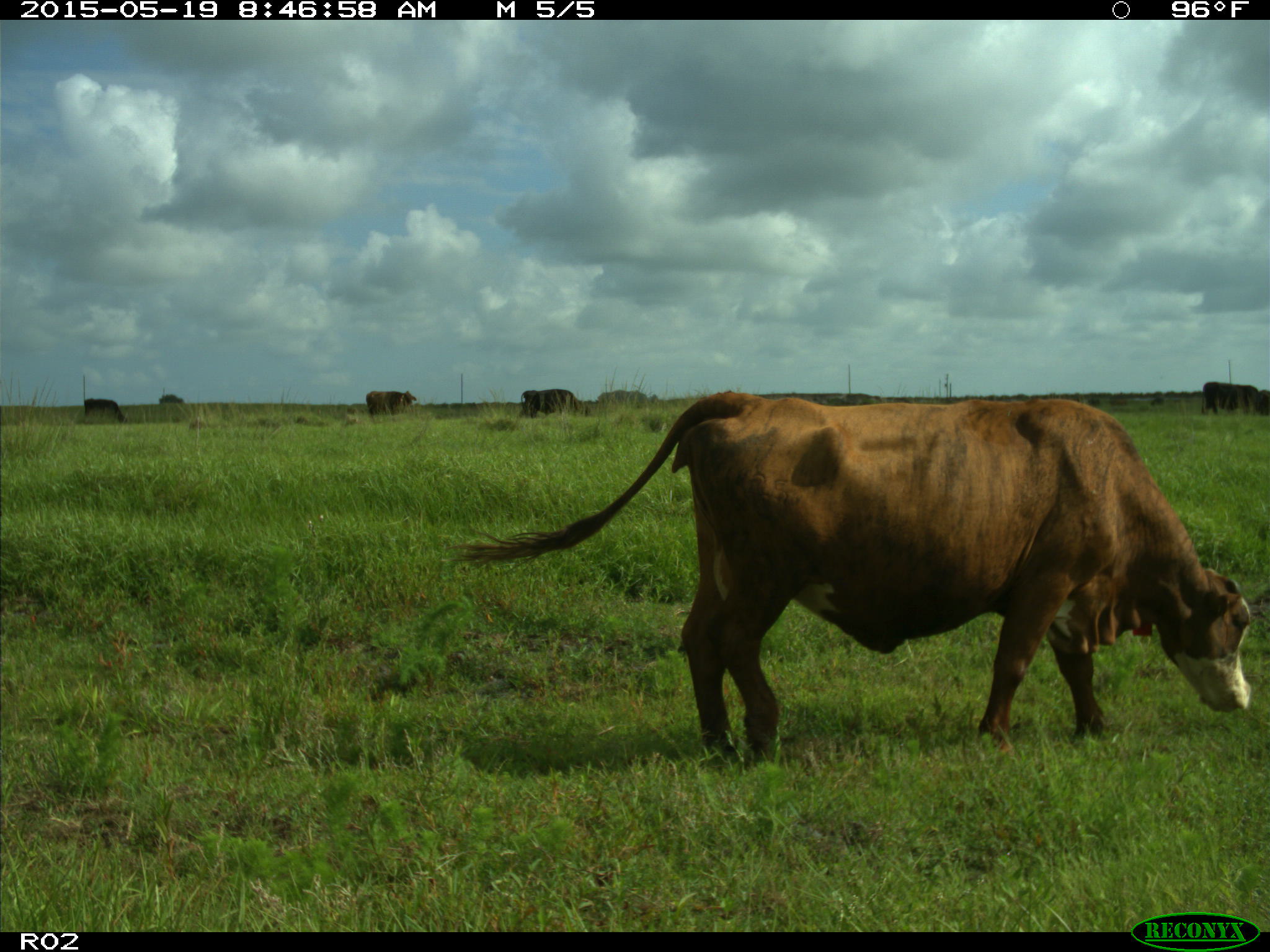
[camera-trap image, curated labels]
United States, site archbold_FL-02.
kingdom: Animalia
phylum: Chordata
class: Mammalia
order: Artiodactyla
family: Bovidae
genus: Bos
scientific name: Bos taurus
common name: domestic cow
Bos taurus (domestic cow).